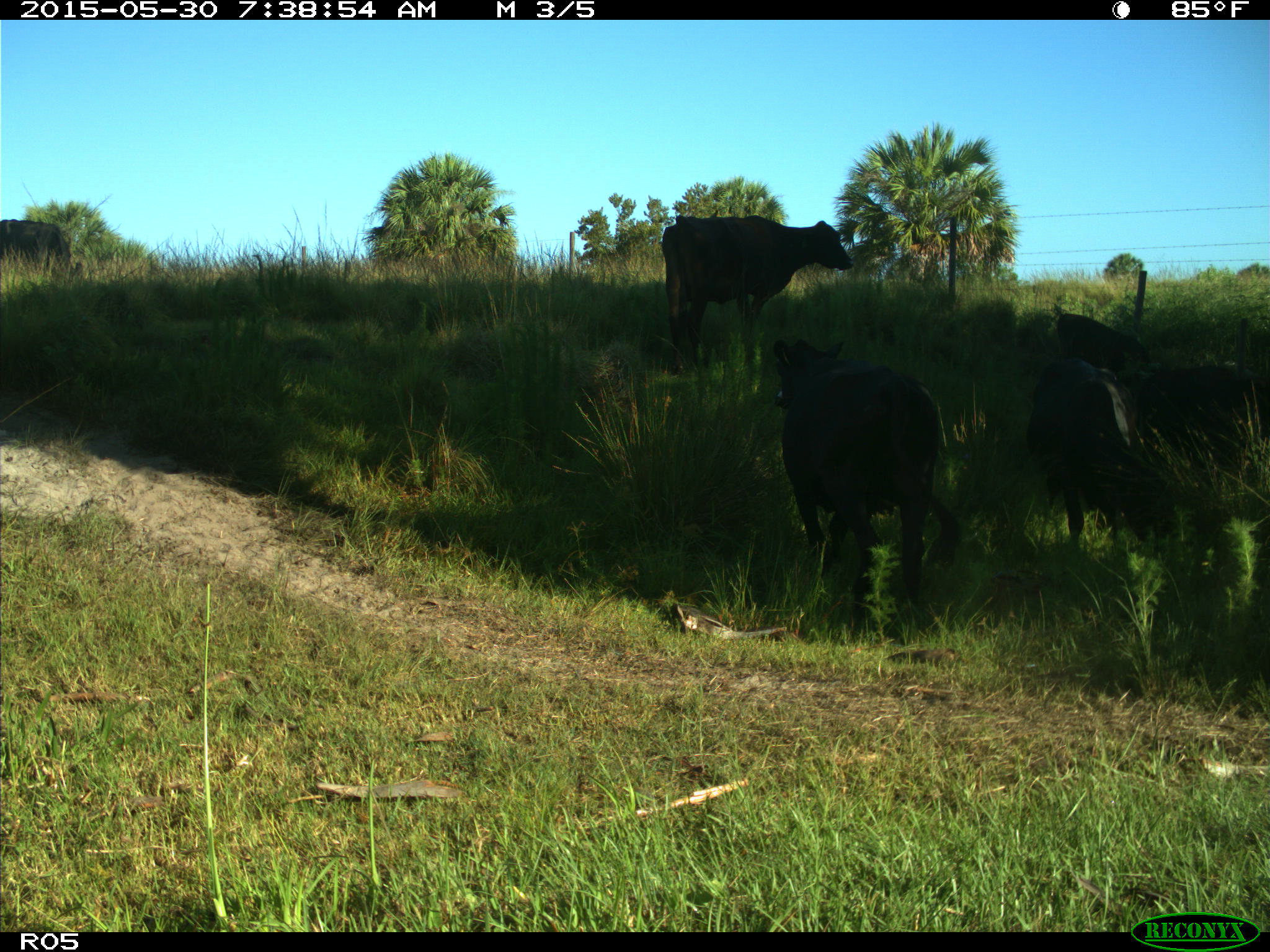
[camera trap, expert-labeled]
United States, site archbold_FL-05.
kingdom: Animalia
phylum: Chordata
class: Mammalia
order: Artiodactyla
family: Bovidae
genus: Bos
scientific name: Bos taurus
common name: domestic cow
Bos taurus (domestic cow).